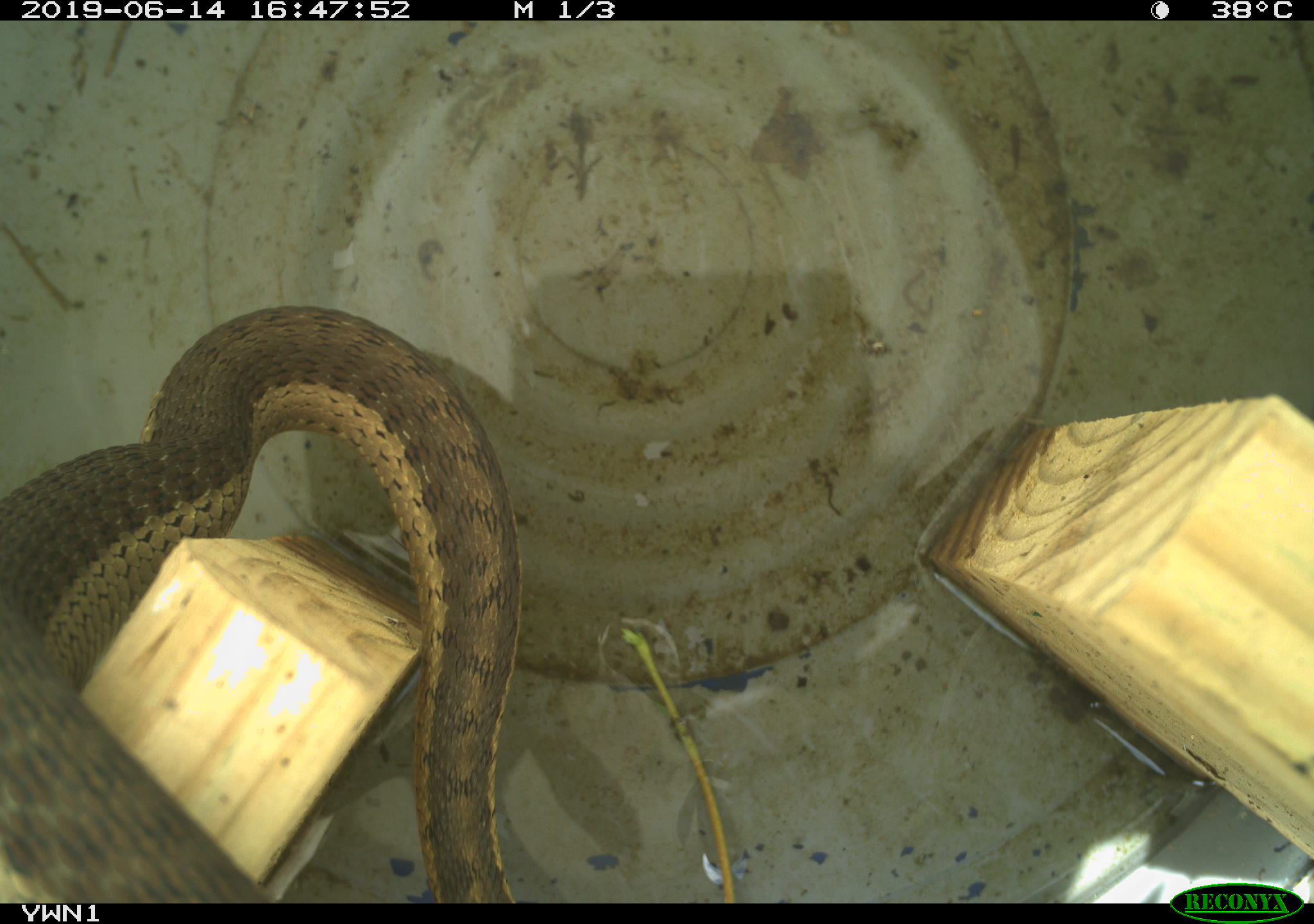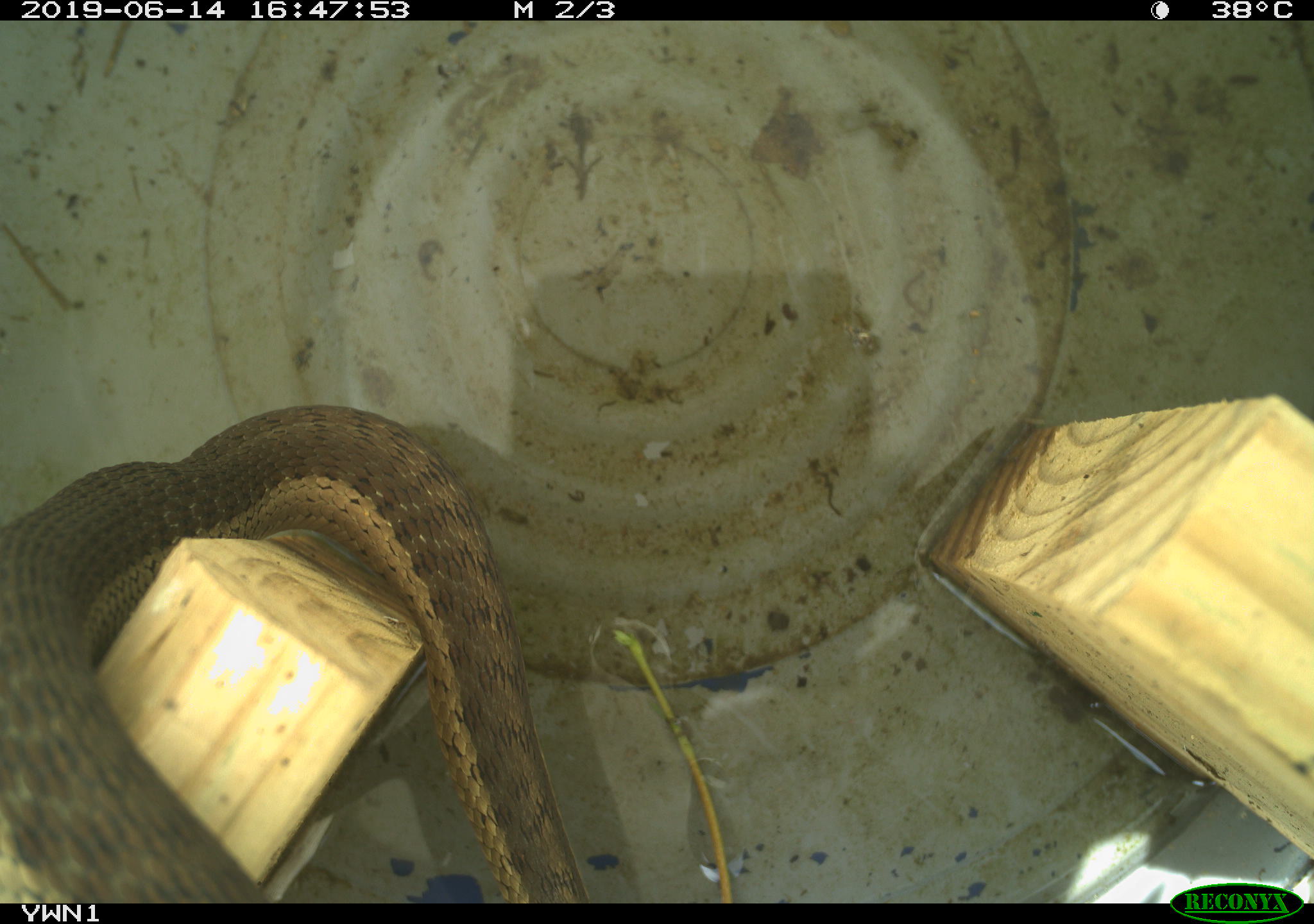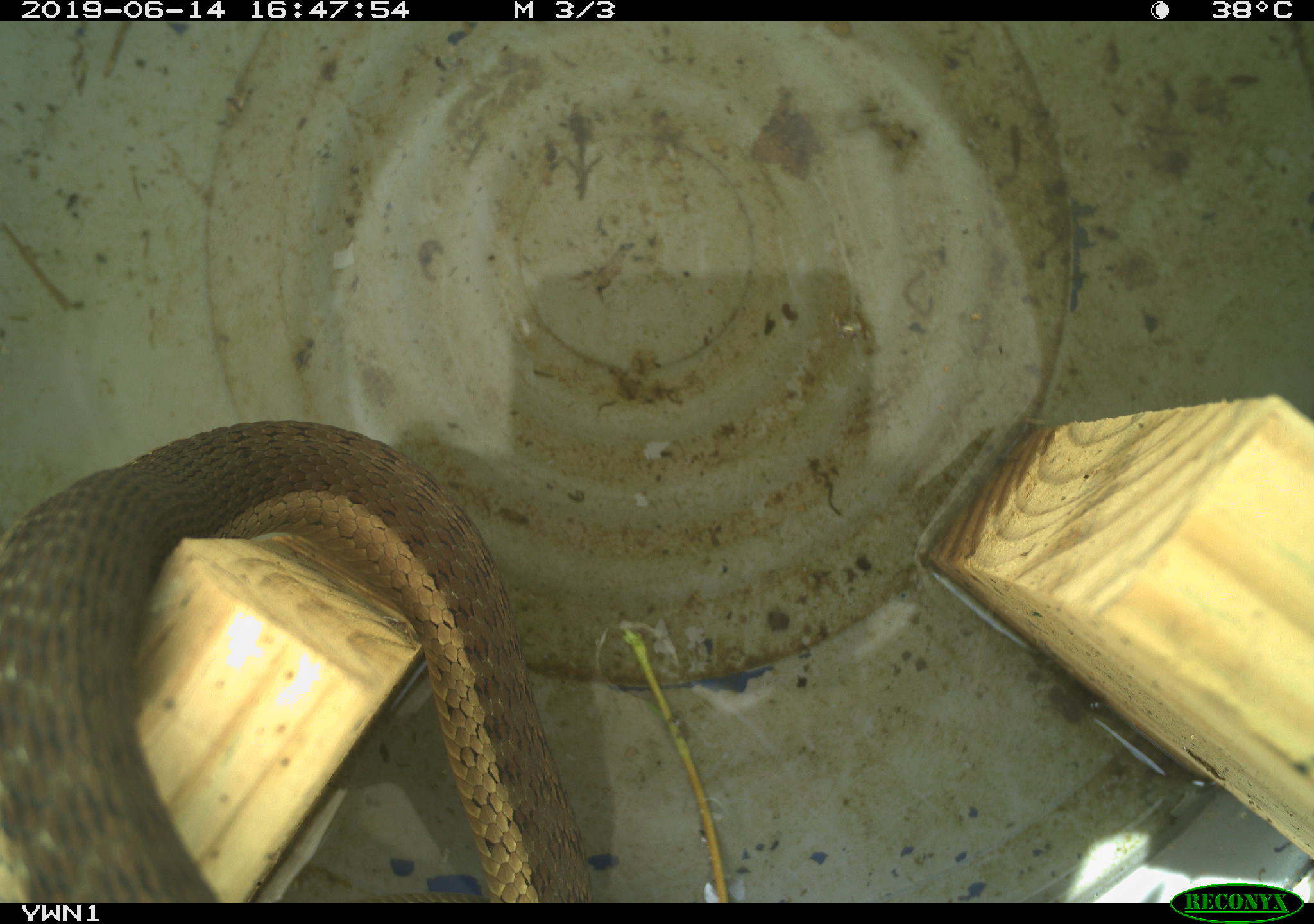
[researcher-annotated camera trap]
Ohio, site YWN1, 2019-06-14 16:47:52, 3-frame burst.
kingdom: Animalia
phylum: Chordata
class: Reptilia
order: Squamata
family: Colubridae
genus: Thamnophis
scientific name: Thamnophis sirtalis sirtalis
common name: eastern gartersnake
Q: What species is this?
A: Eastern gartersnake (Thamnophis sirtalis sirtalis).